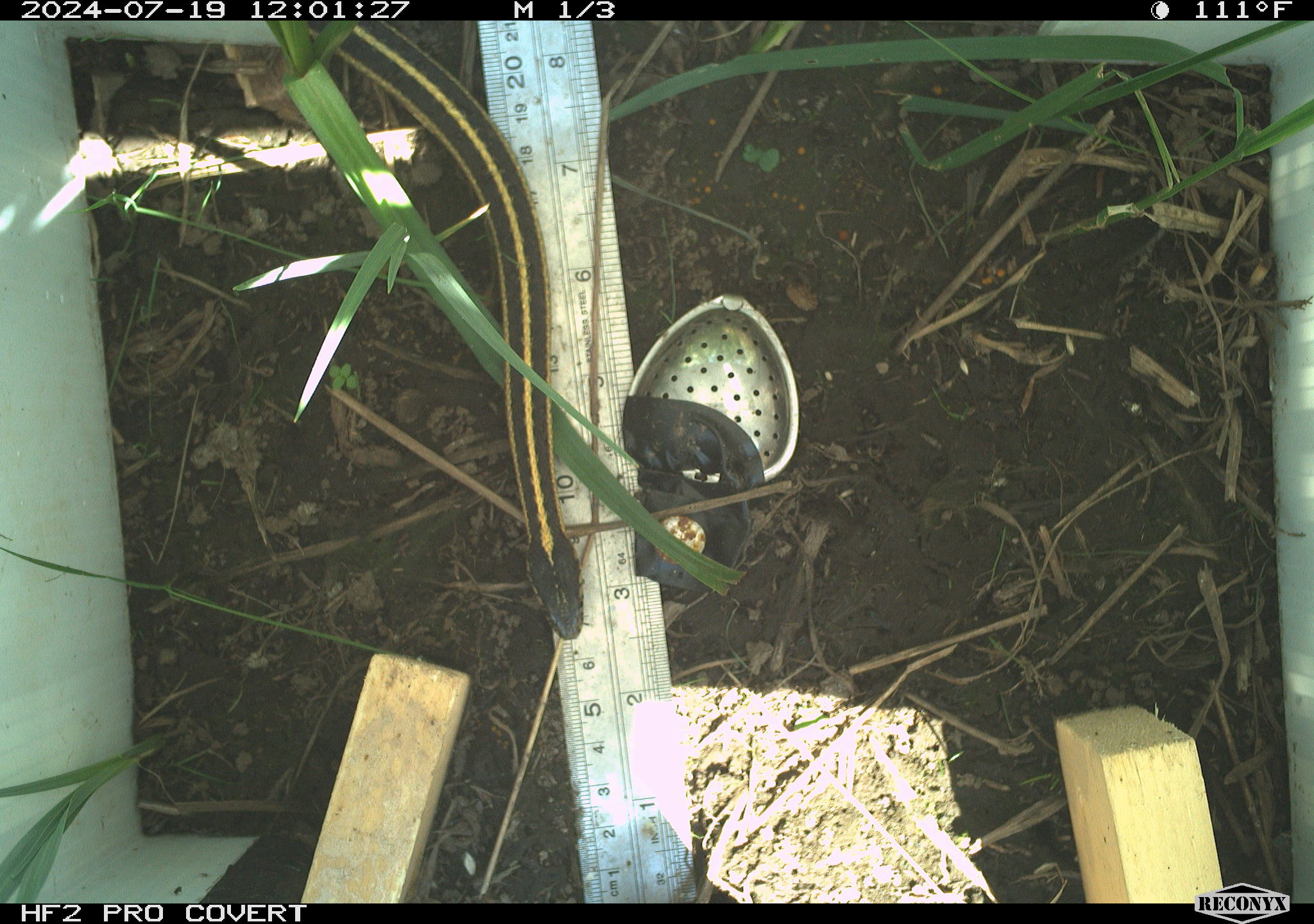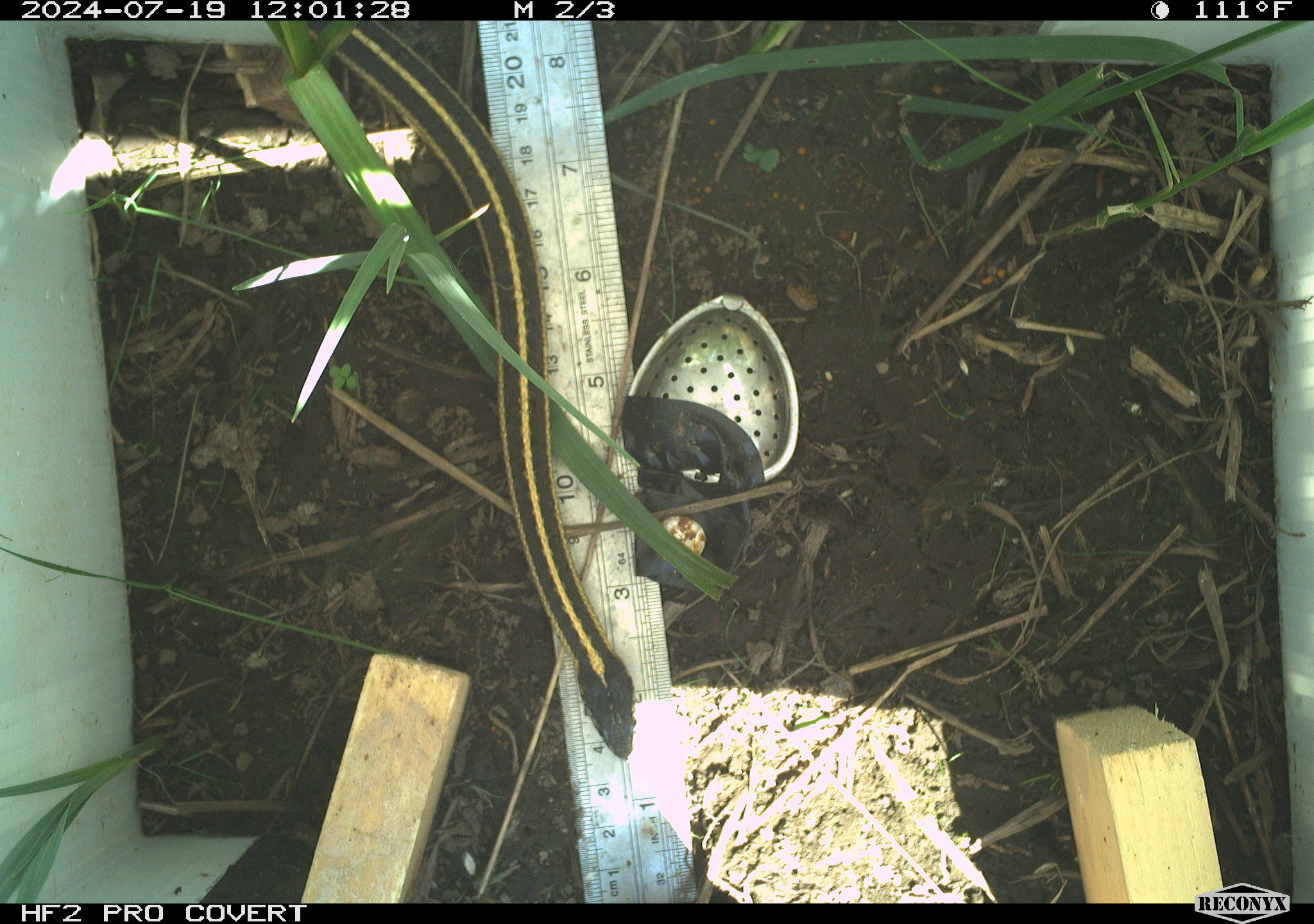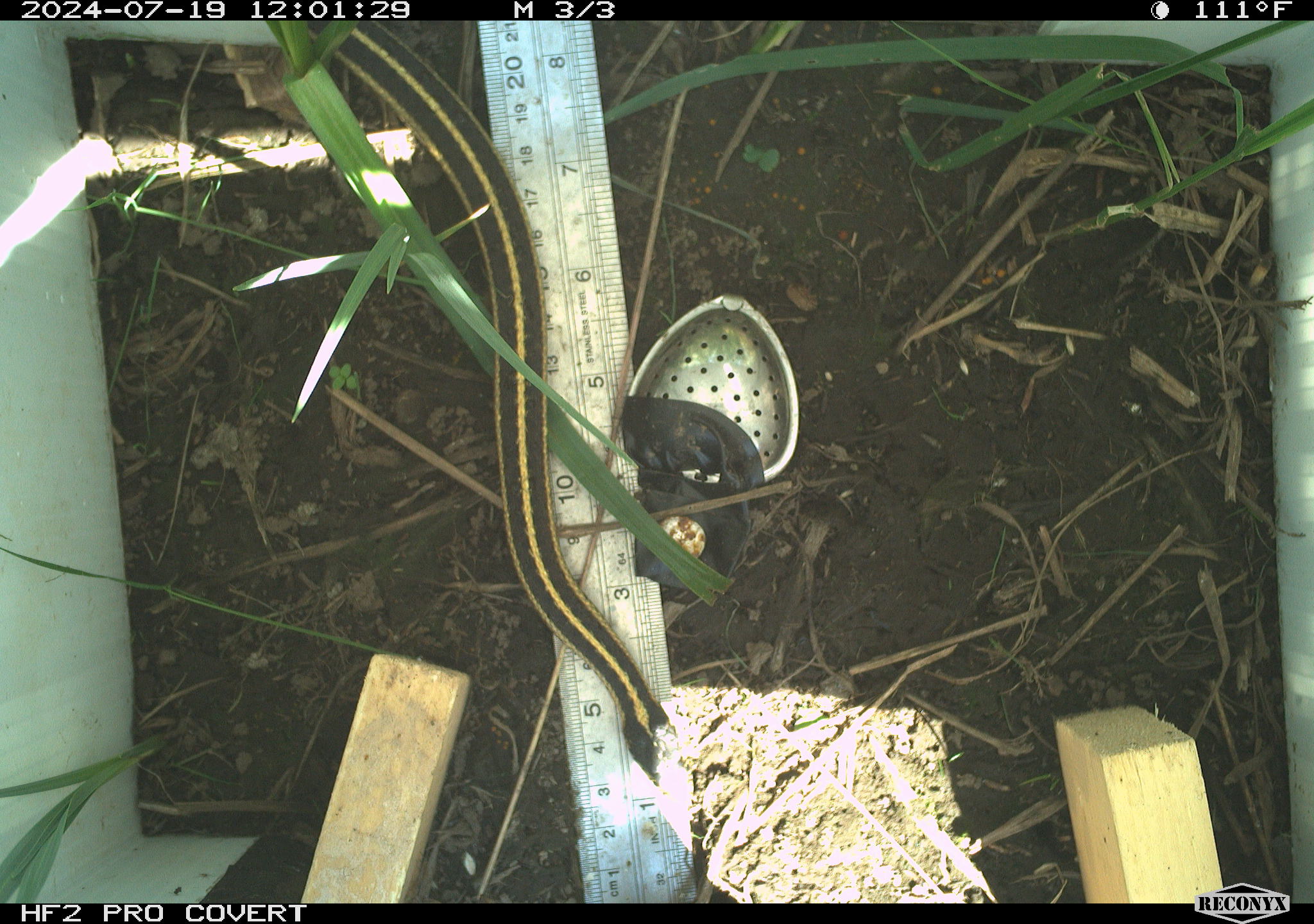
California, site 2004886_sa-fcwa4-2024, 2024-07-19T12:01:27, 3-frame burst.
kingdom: Animalia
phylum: Chordata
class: Reptilia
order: Squamata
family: Colubridae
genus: Thamnophis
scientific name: Thamnophis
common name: american gartersnakes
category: thamnophis species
Thamnophis species (american gartersnakes) (Thamnophis).